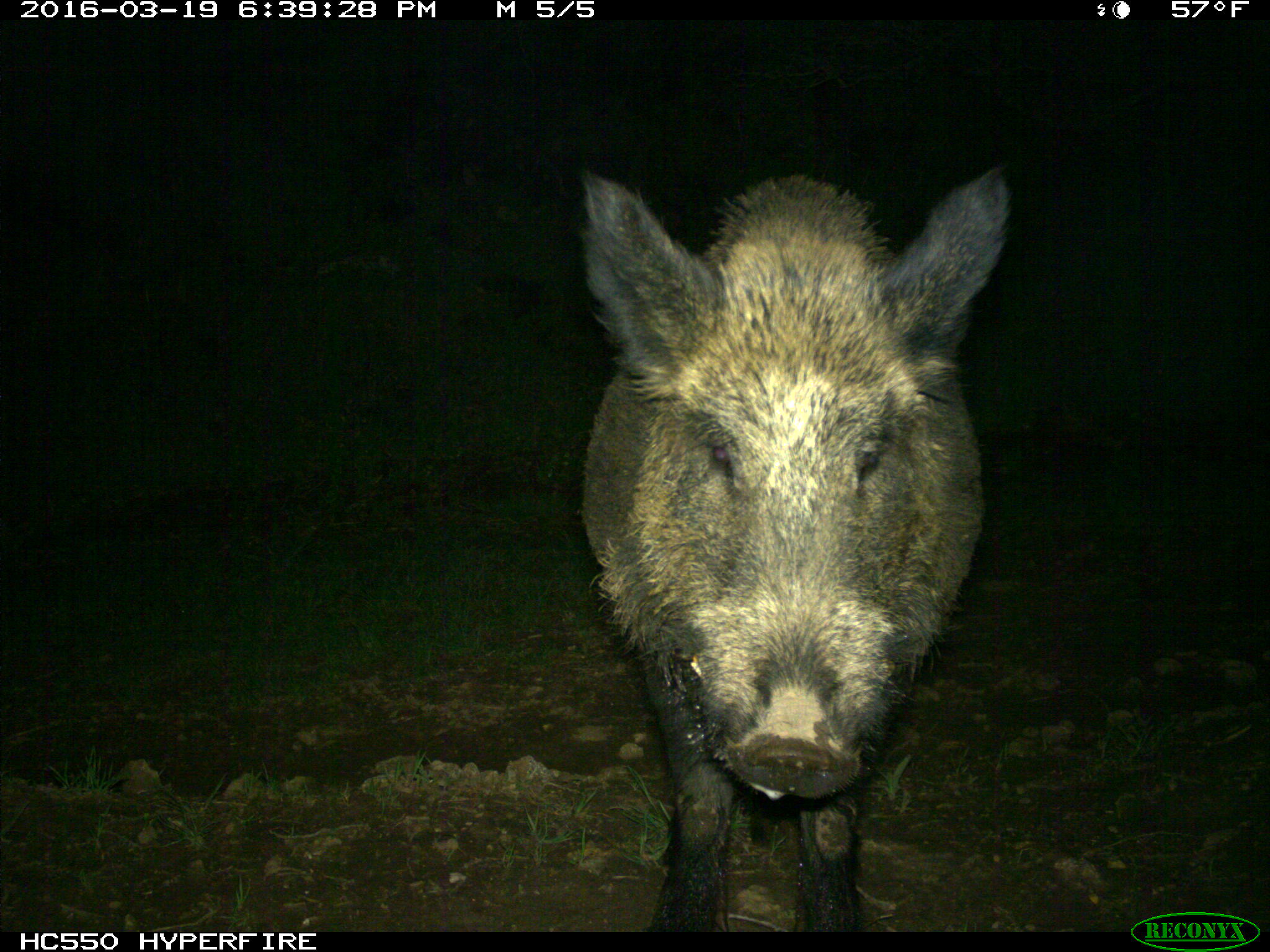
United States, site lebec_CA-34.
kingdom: Animalia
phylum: Chordata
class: Mammalia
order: Artiodactyla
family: Suidae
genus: Sus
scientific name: Sus scrofa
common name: wild boar